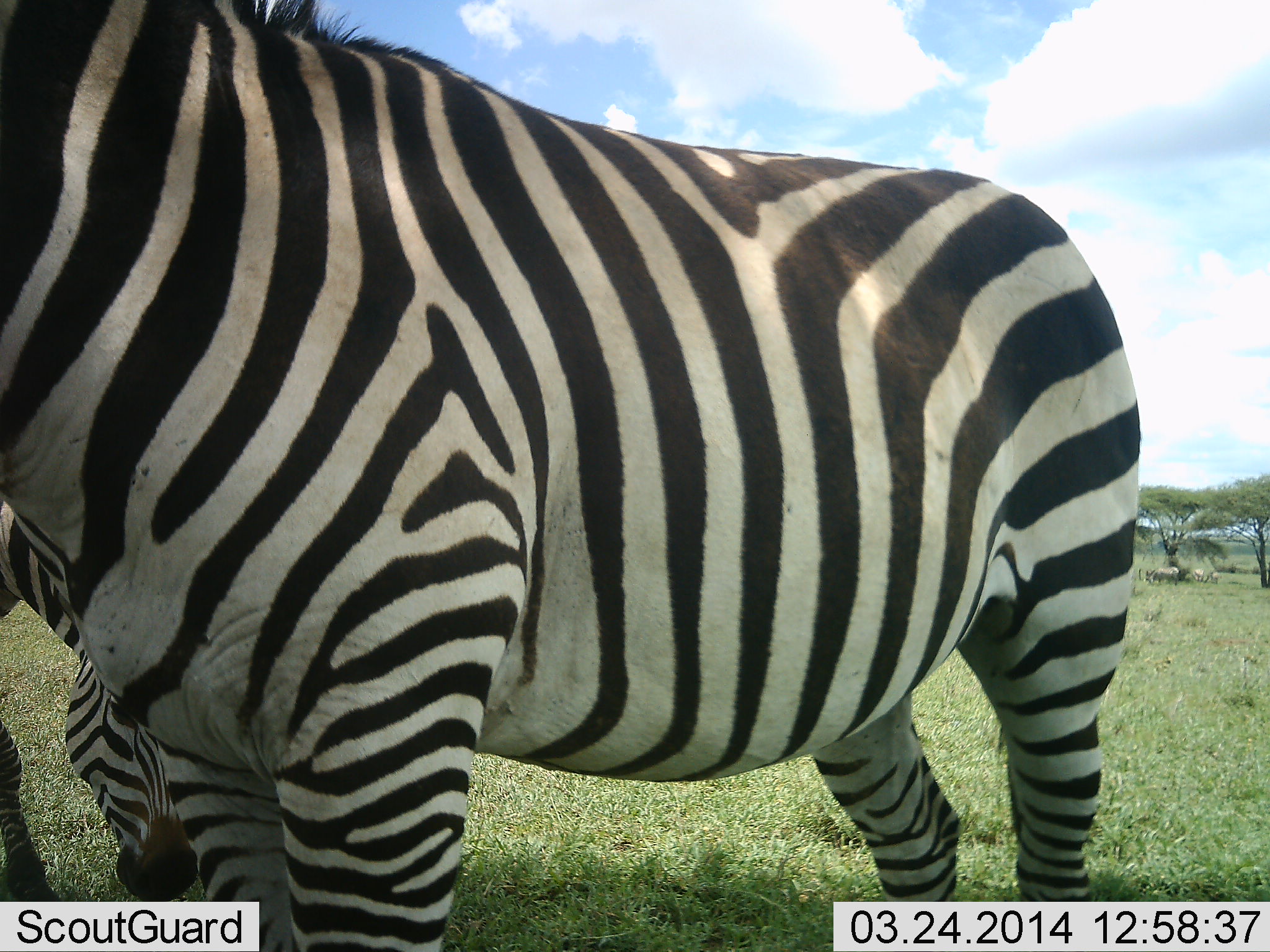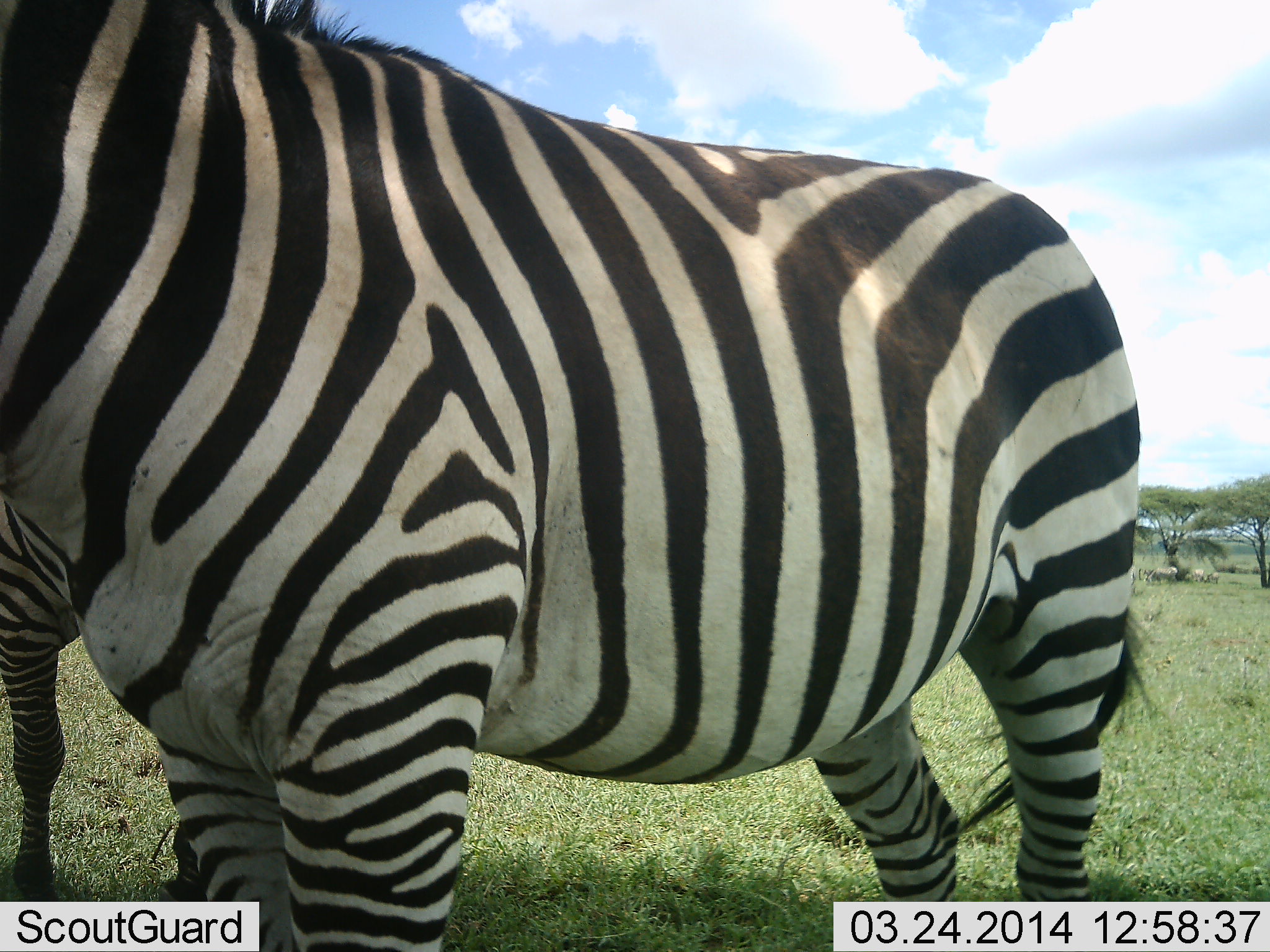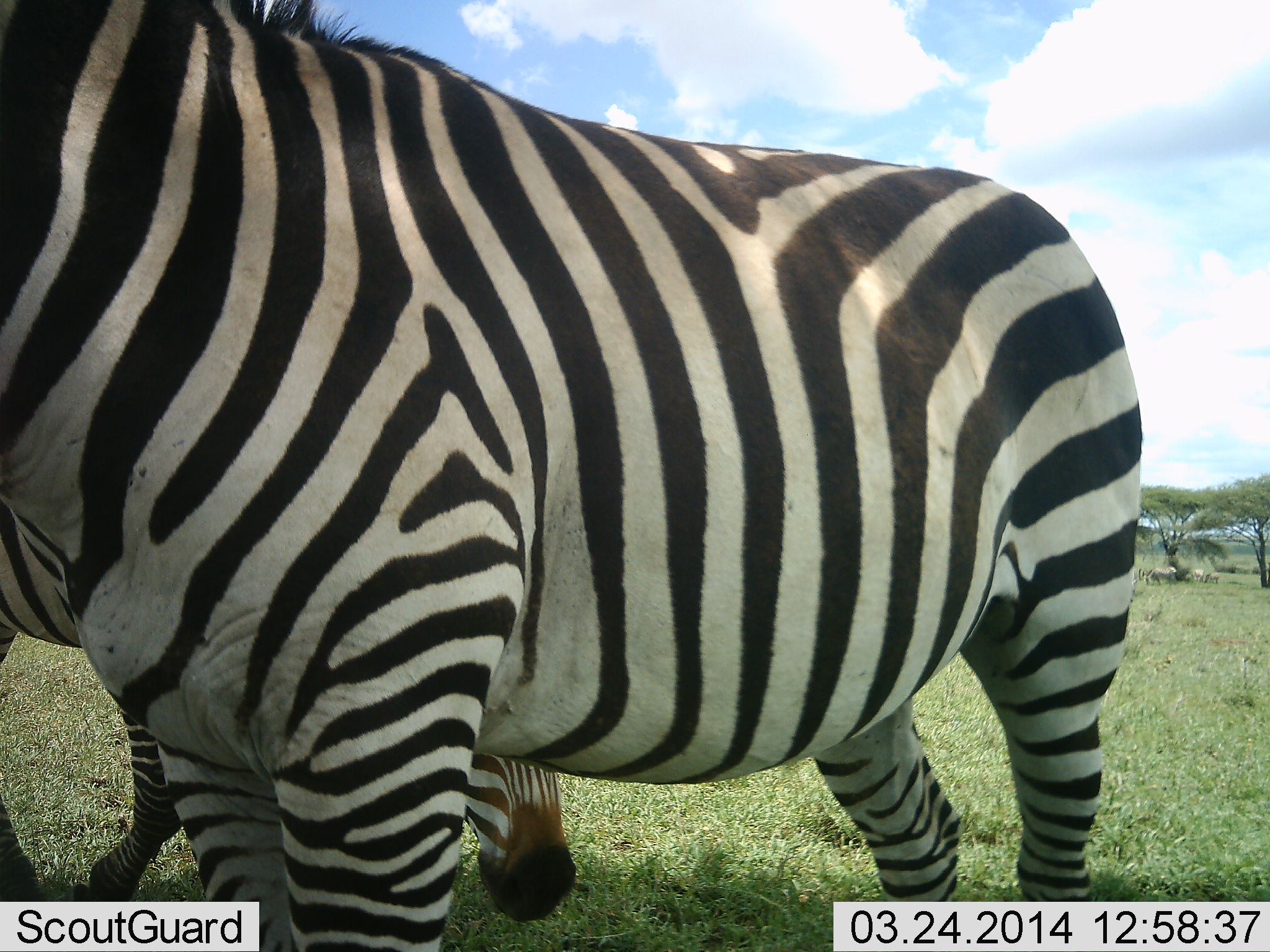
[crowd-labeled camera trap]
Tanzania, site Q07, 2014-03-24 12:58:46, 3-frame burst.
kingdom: Animalia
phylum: Chordata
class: Mammalia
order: Perissodactyla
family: Equidae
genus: Equus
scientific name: Equus quagga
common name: plains zebra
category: zebra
Zebra (plains zebra) (Equus quagga), count 2. Behavior (volunteer vote fractions): standing 90%, resting 10%, moving 10%, interacting 0%. Young present (vote fraction): 0%. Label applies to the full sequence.